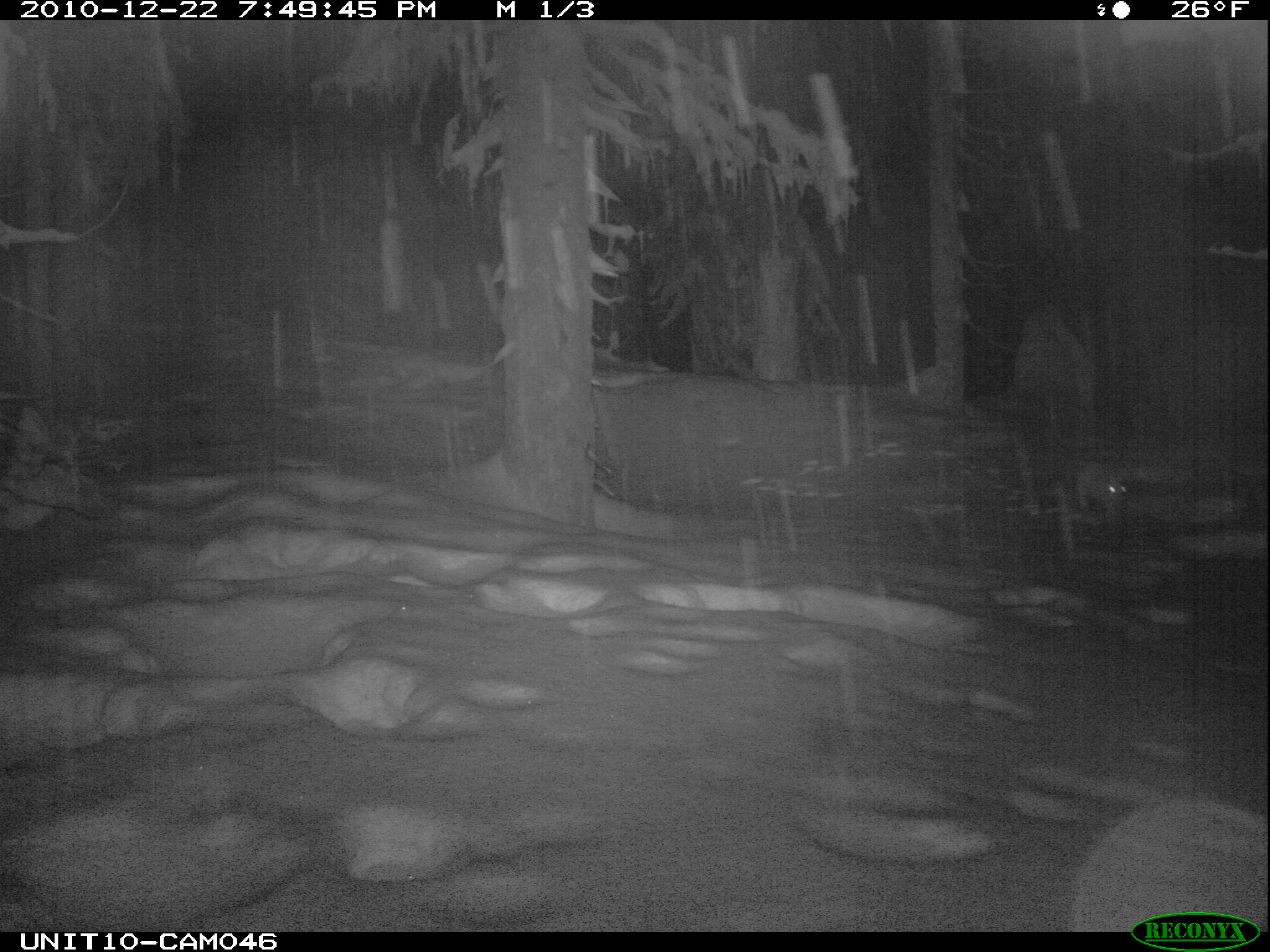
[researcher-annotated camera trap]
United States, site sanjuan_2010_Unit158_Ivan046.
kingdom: Animalia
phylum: Chordata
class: Mammalia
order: Lagomorpha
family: Leporidae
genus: Lepus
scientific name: Lepus americanus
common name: snowshoe hare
Lepus americanus (snowshoe hare).